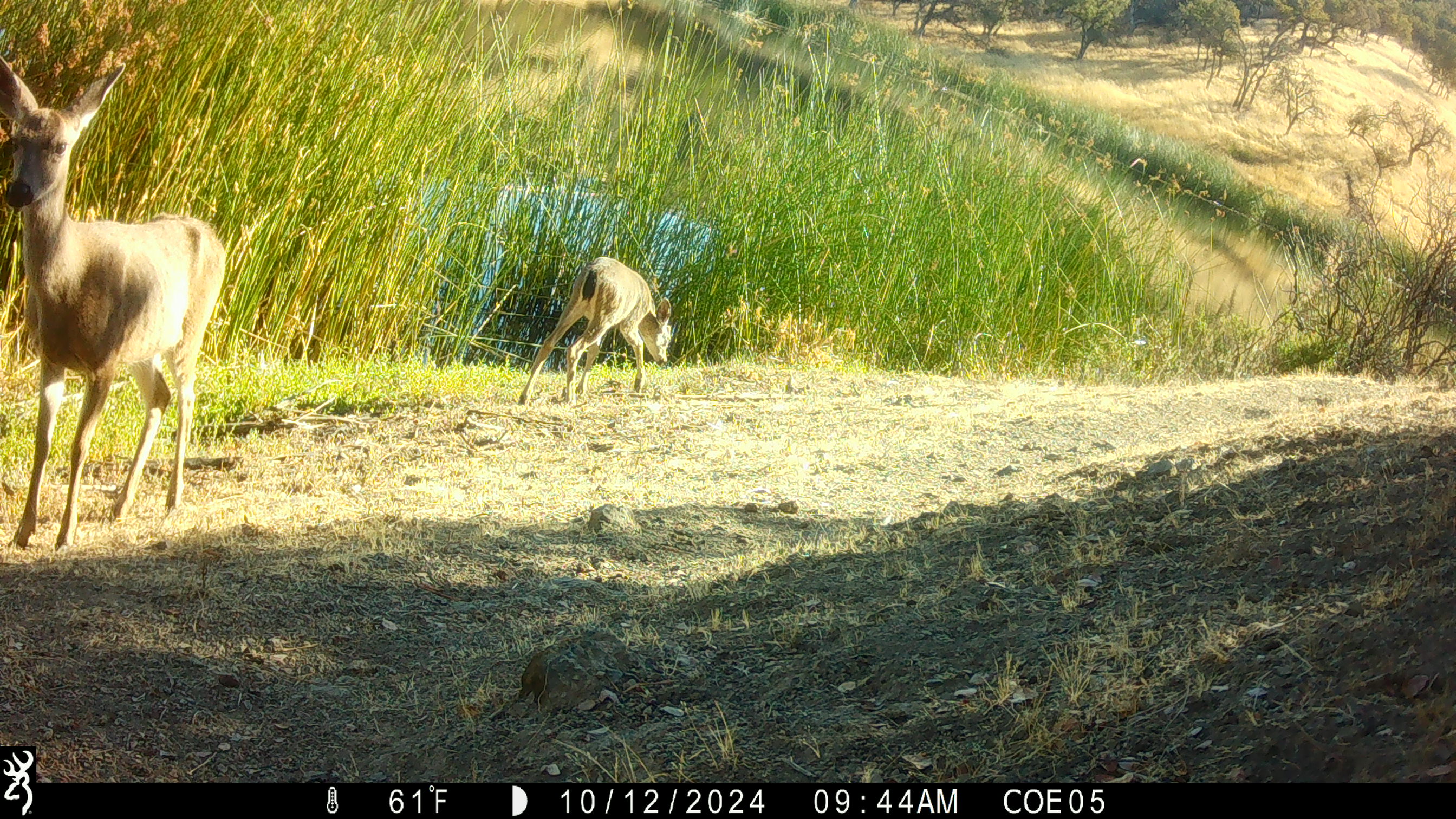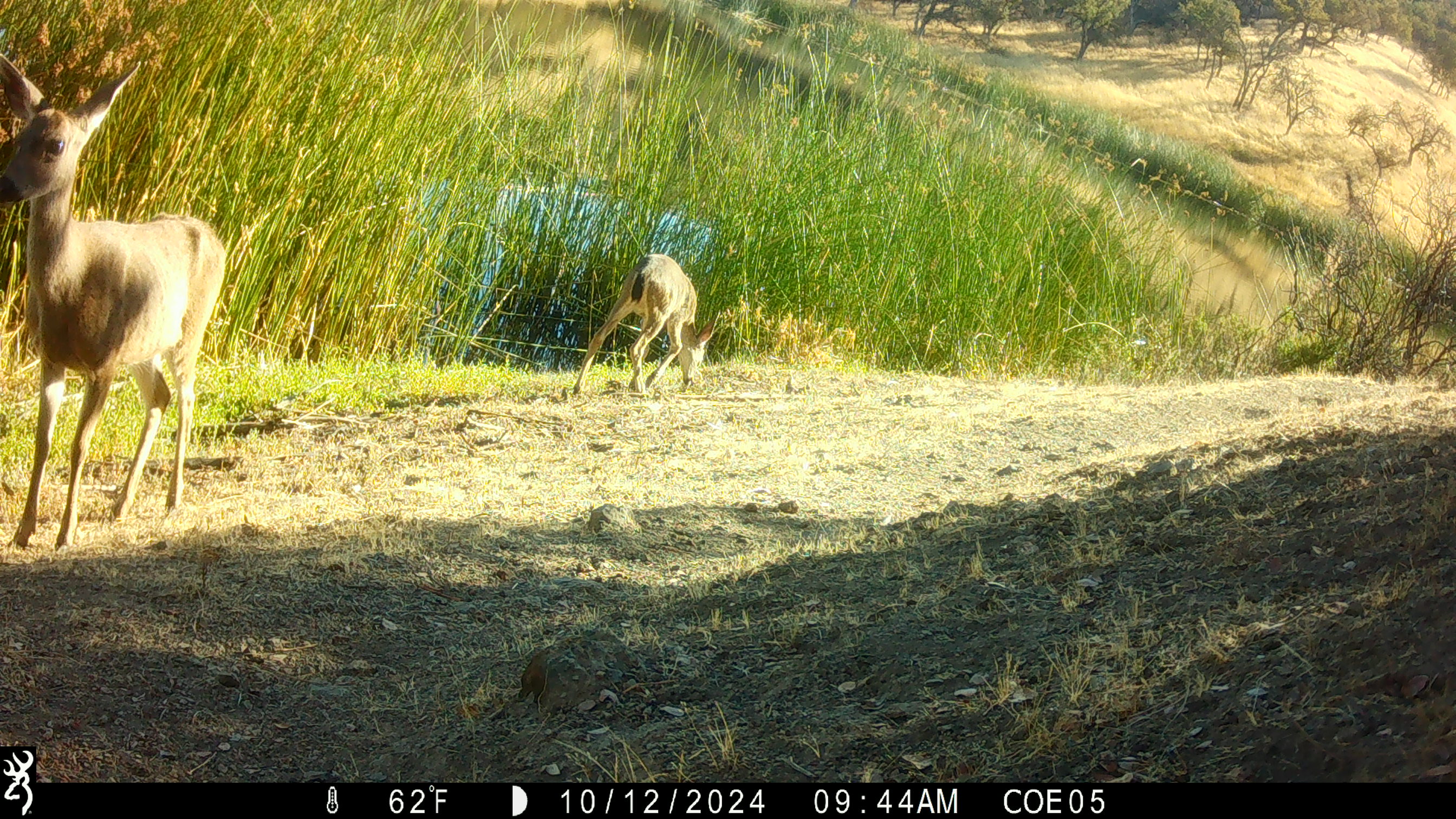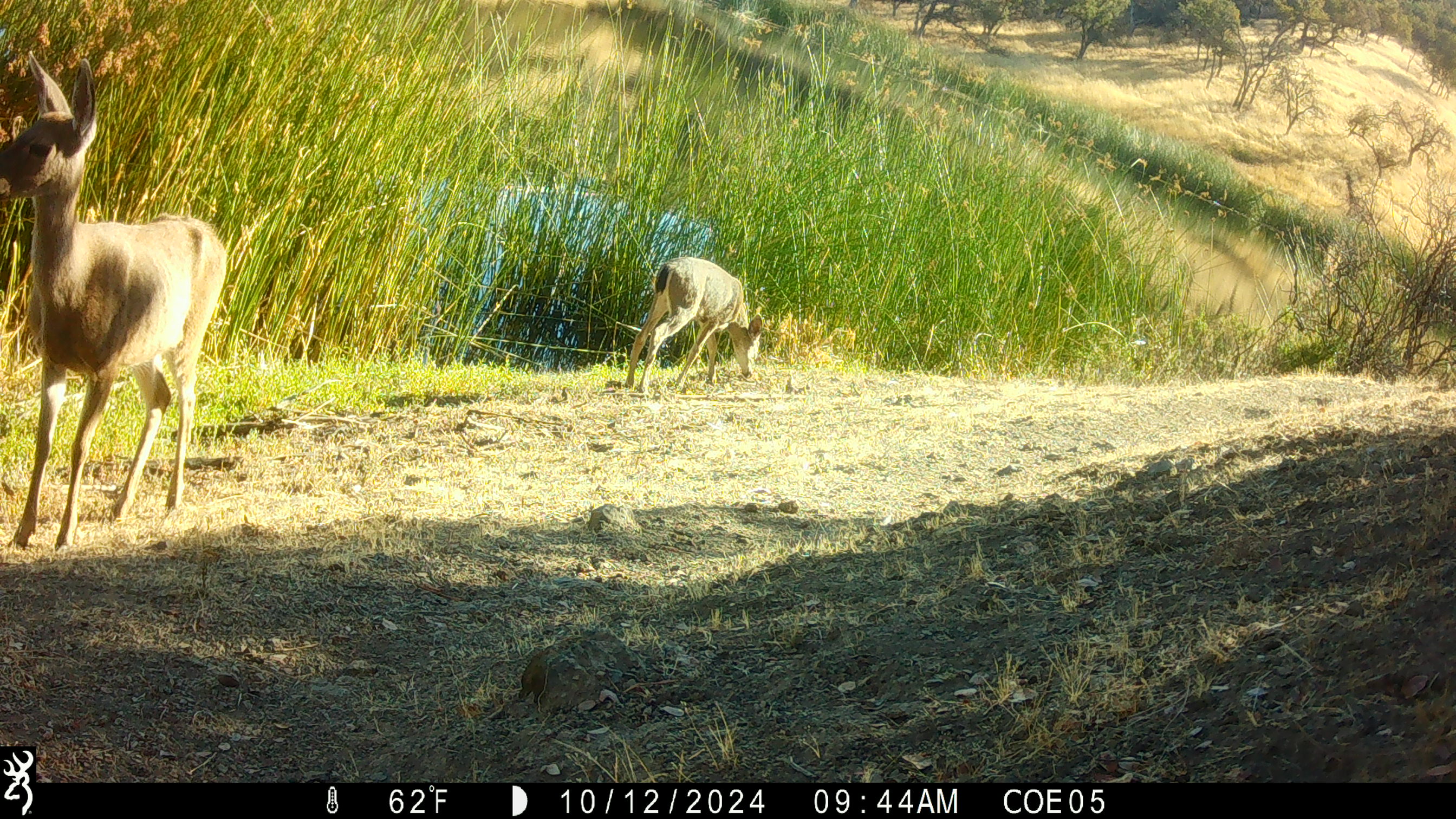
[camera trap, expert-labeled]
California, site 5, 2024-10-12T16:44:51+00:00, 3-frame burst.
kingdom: Animalia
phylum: Chordata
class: Mammalia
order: Artiodactyla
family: Cervidae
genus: Odocoileus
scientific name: Odocoileus hemionus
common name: mule deer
Mule deer (Odocoileus hemionus).